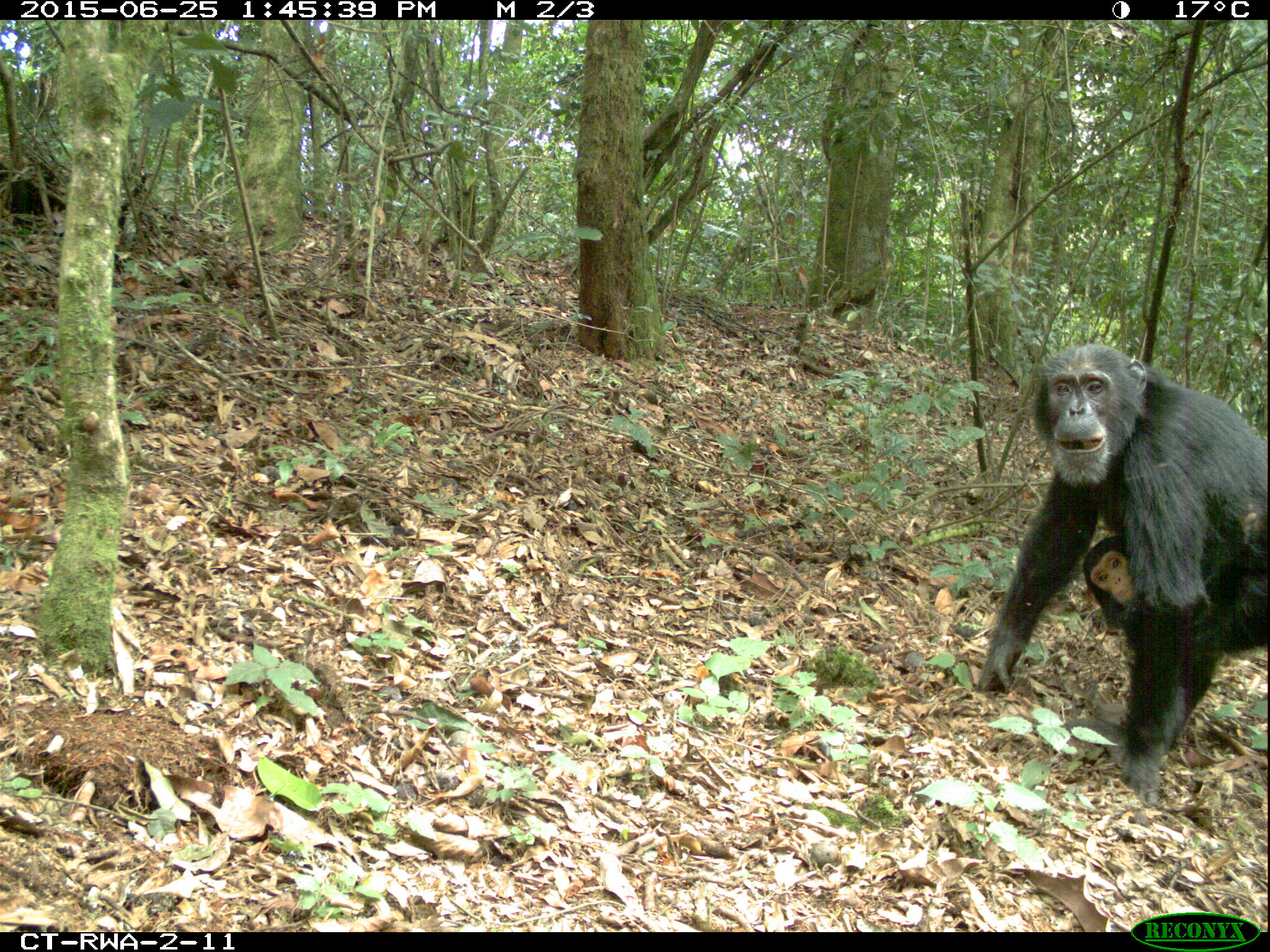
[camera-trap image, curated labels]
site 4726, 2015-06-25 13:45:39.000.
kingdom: Animalia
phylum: Chordata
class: Mammalia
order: Primates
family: Hominidae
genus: Pan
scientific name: Pan troglodytes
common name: chimpanzee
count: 2